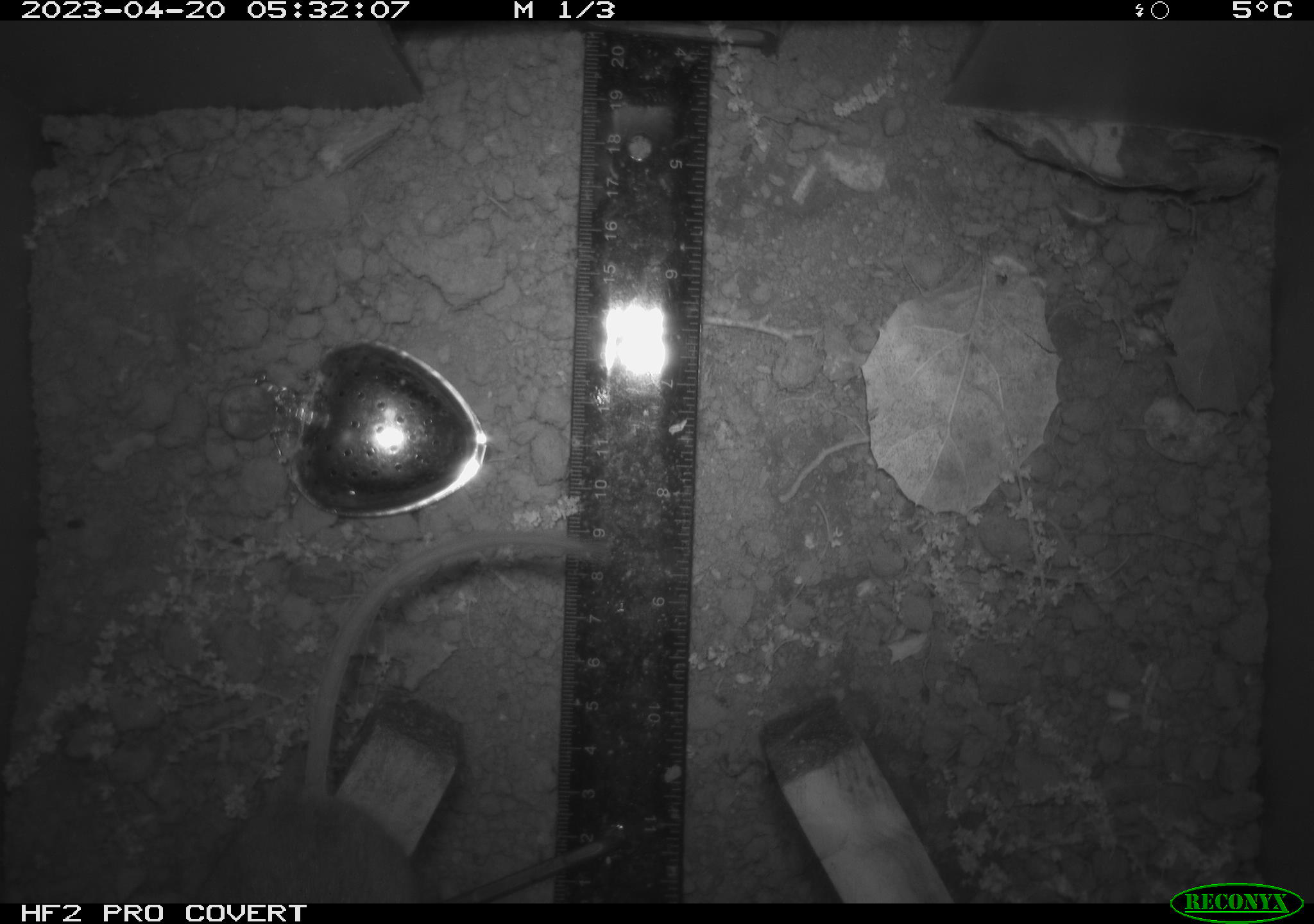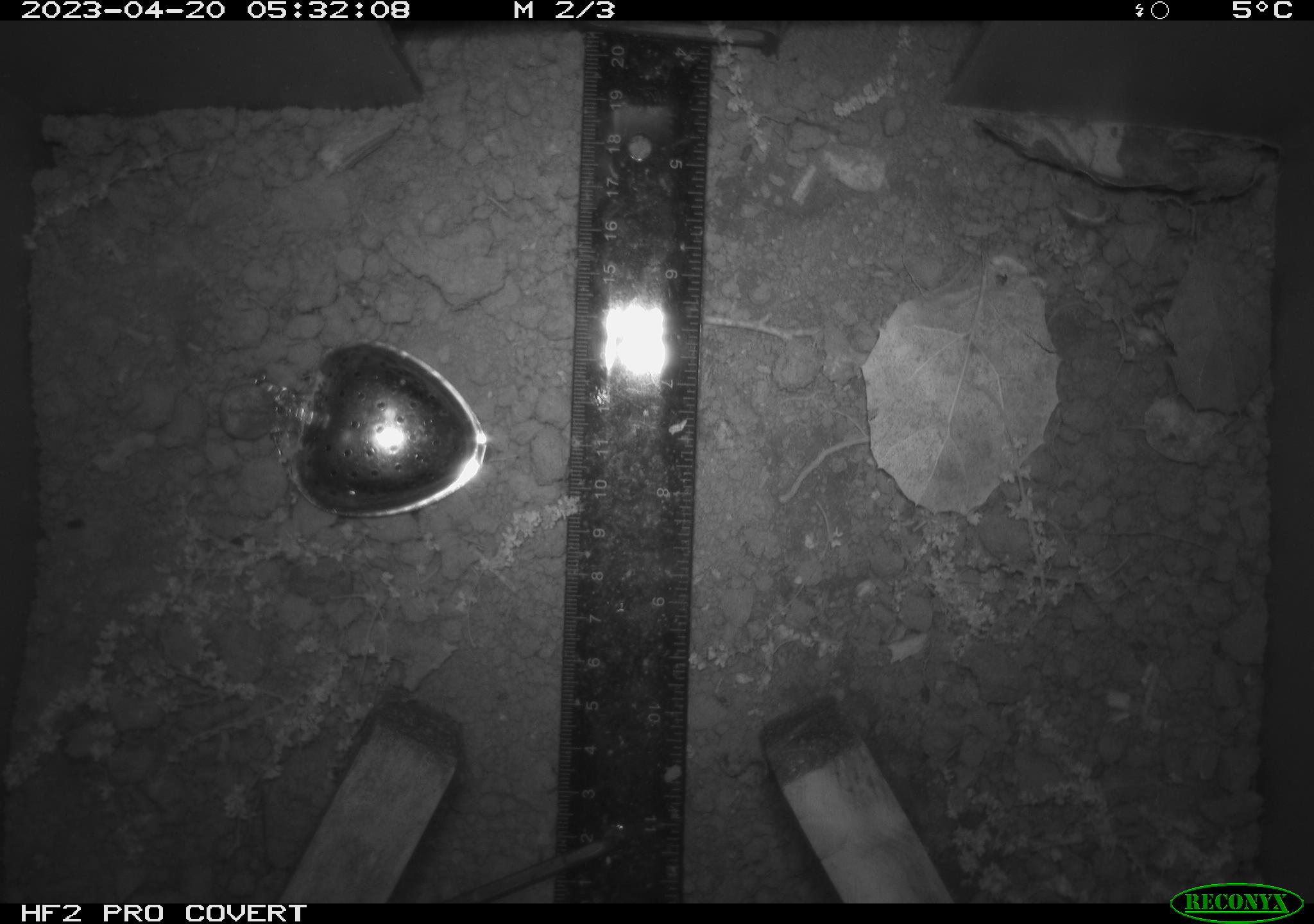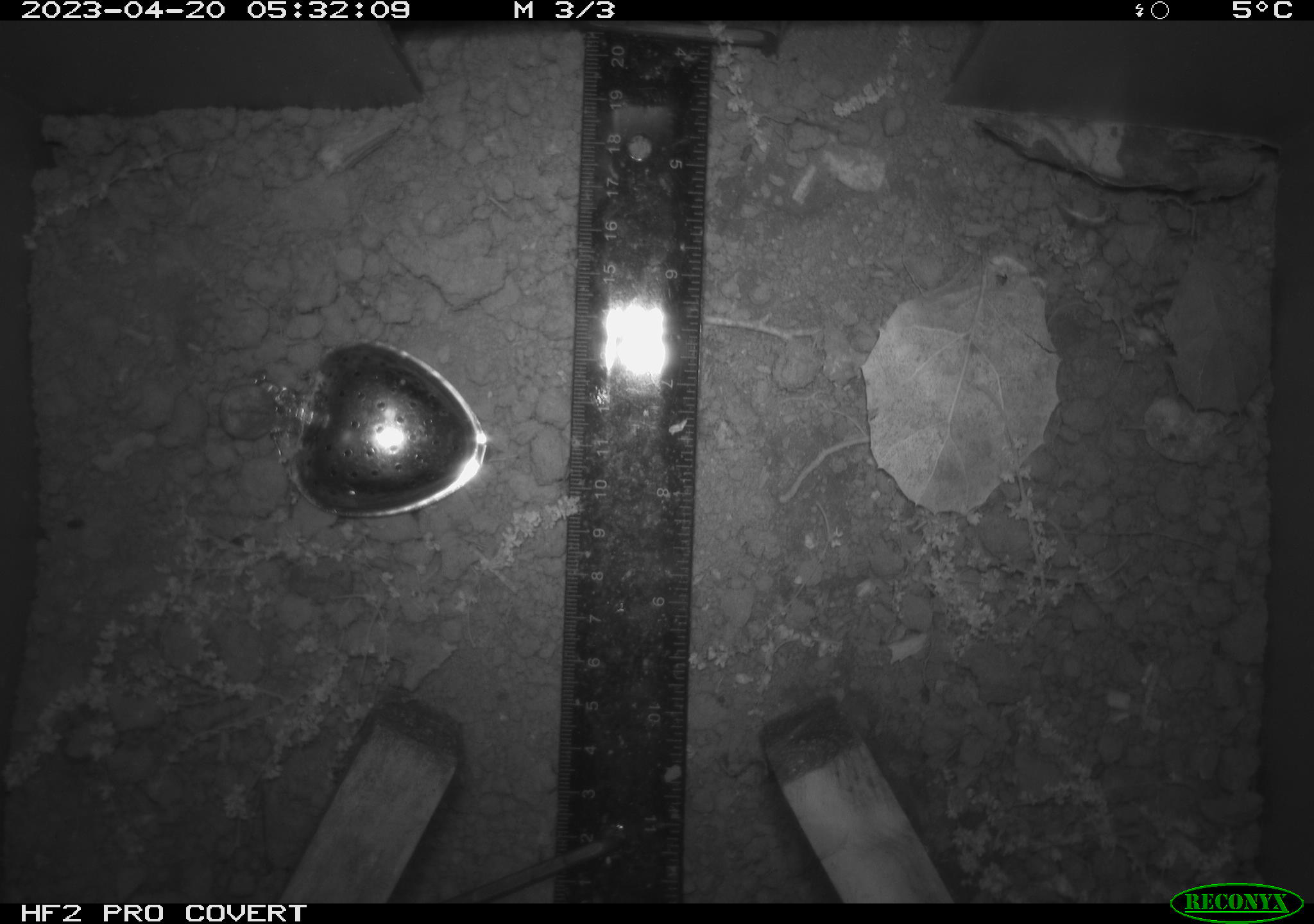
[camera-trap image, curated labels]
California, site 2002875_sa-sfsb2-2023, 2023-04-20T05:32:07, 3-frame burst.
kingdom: Animalia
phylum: Chordata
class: Mammalia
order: Rodentia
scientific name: Rodentia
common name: mouse species